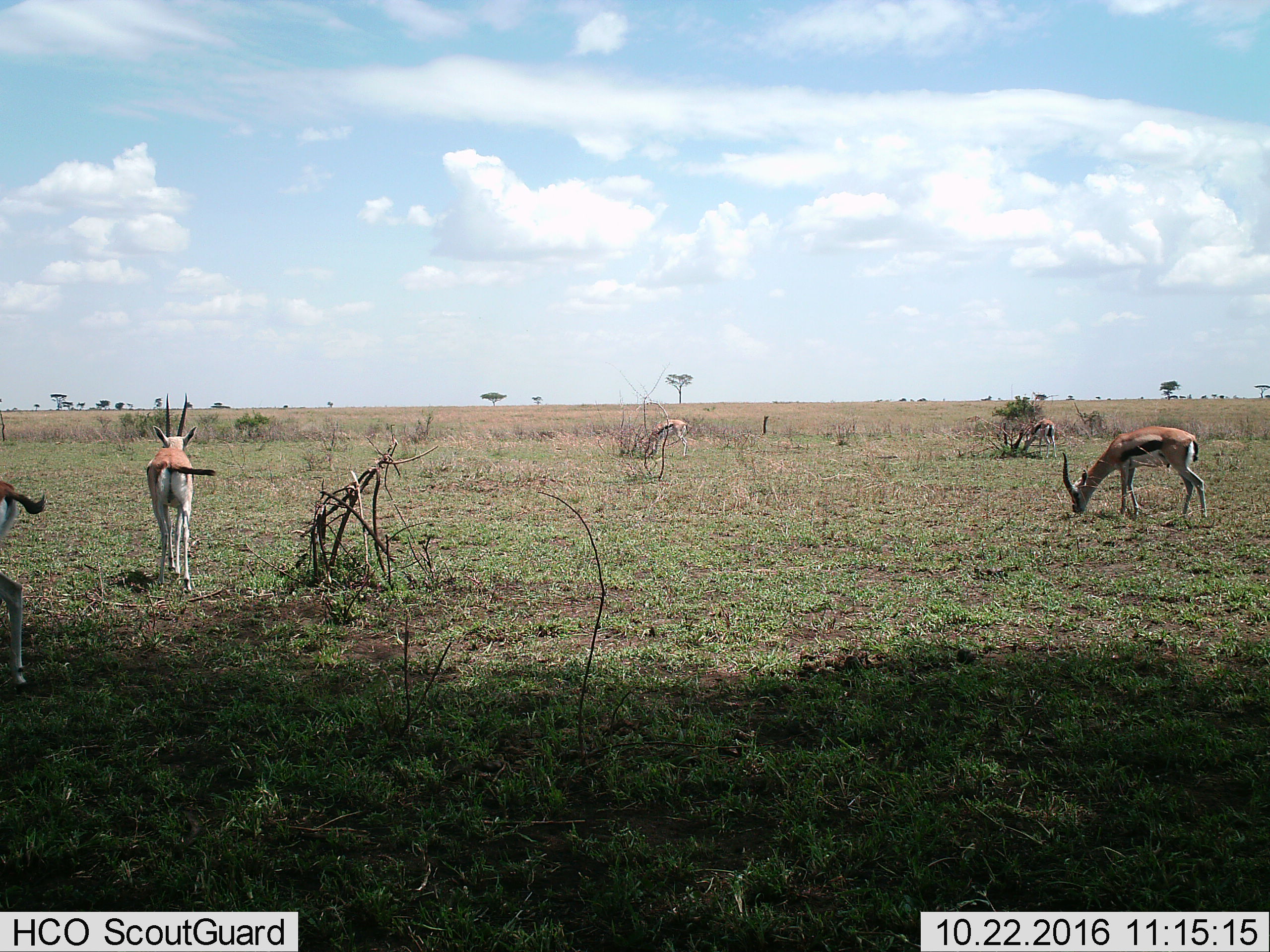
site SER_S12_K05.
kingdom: Animalia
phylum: Chordata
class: Mammalia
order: Artiodactyla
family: Bovidae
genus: Eudorcas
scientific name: Eudorcas thomsonii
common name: thomson's gazelle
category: gazellethomsons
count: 5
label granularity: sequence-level